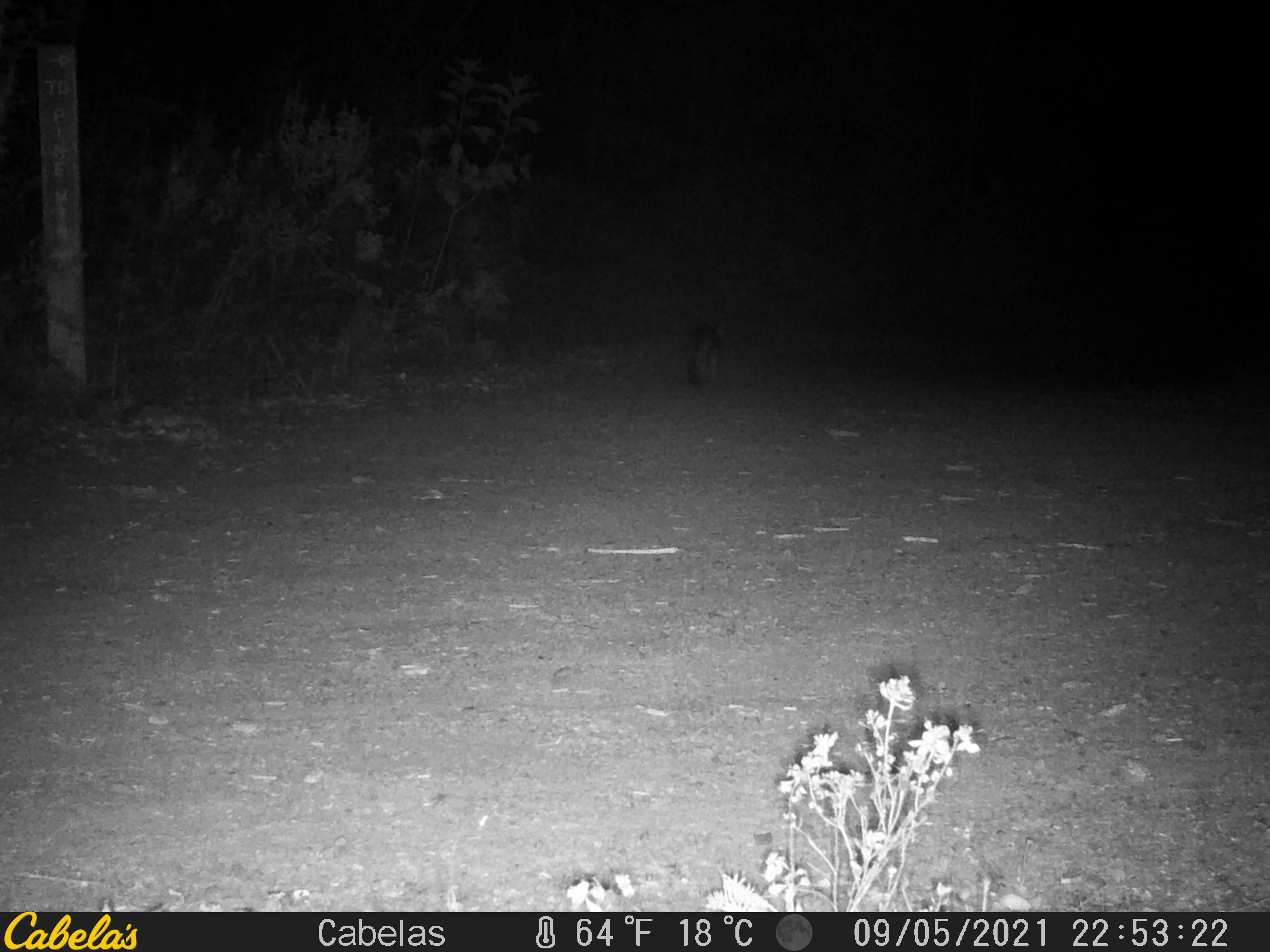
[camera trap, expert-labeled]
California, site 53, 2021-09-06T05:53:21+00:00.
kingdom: Animalia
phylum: Chordata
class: Mammalia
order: Carnivora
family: Canidae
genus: Urocyon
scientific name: Urocyon cinereoargenteus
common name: gray fox